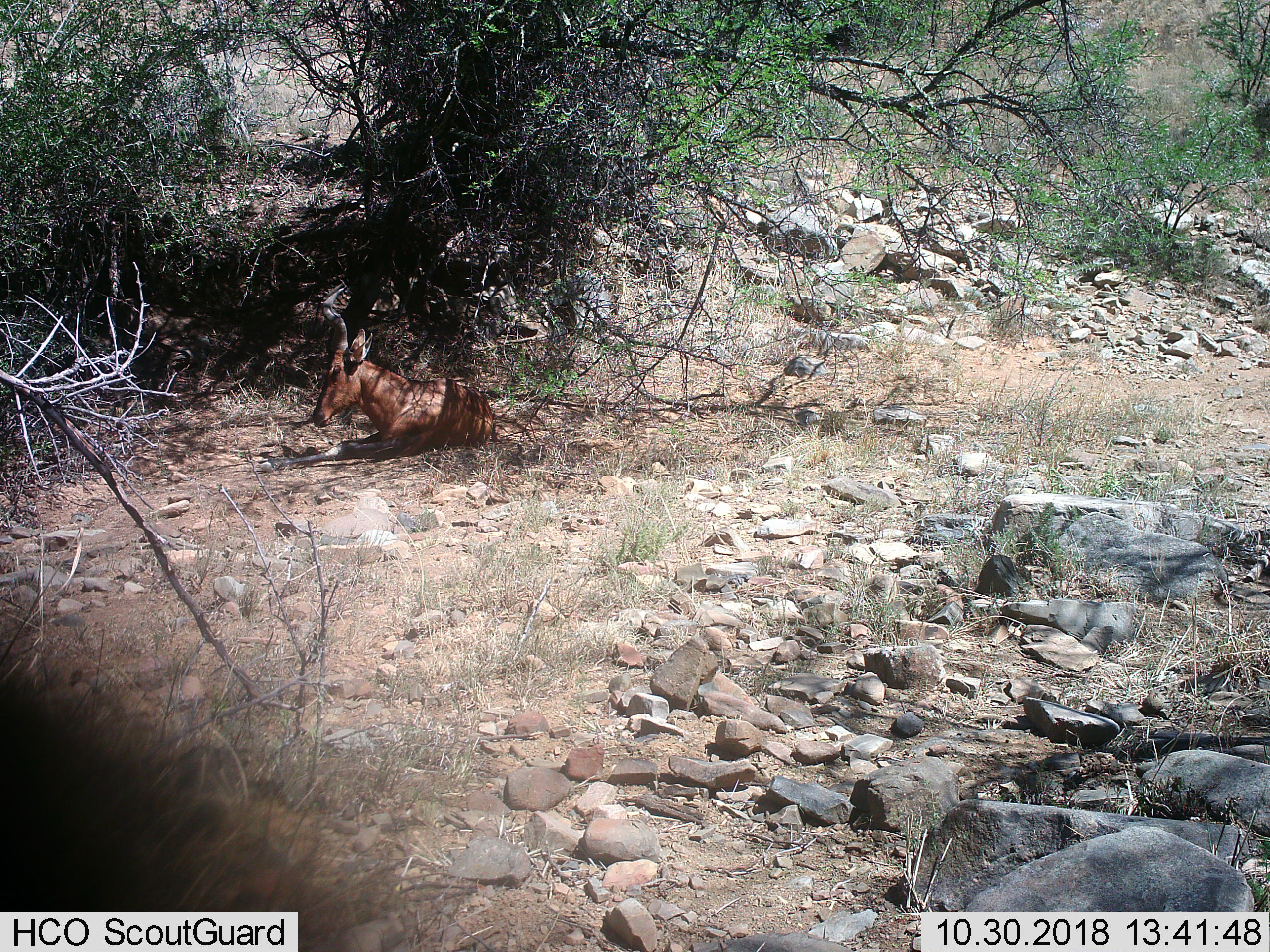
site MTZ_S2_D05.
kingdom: Animalia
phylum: Chordata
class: Mammalia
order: Artiodactyla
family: Bovidae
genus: Alcelaphus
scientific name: Alcelaphus buselaphus caama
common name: red hartebeest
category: hartebeestred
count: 1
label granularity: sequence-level